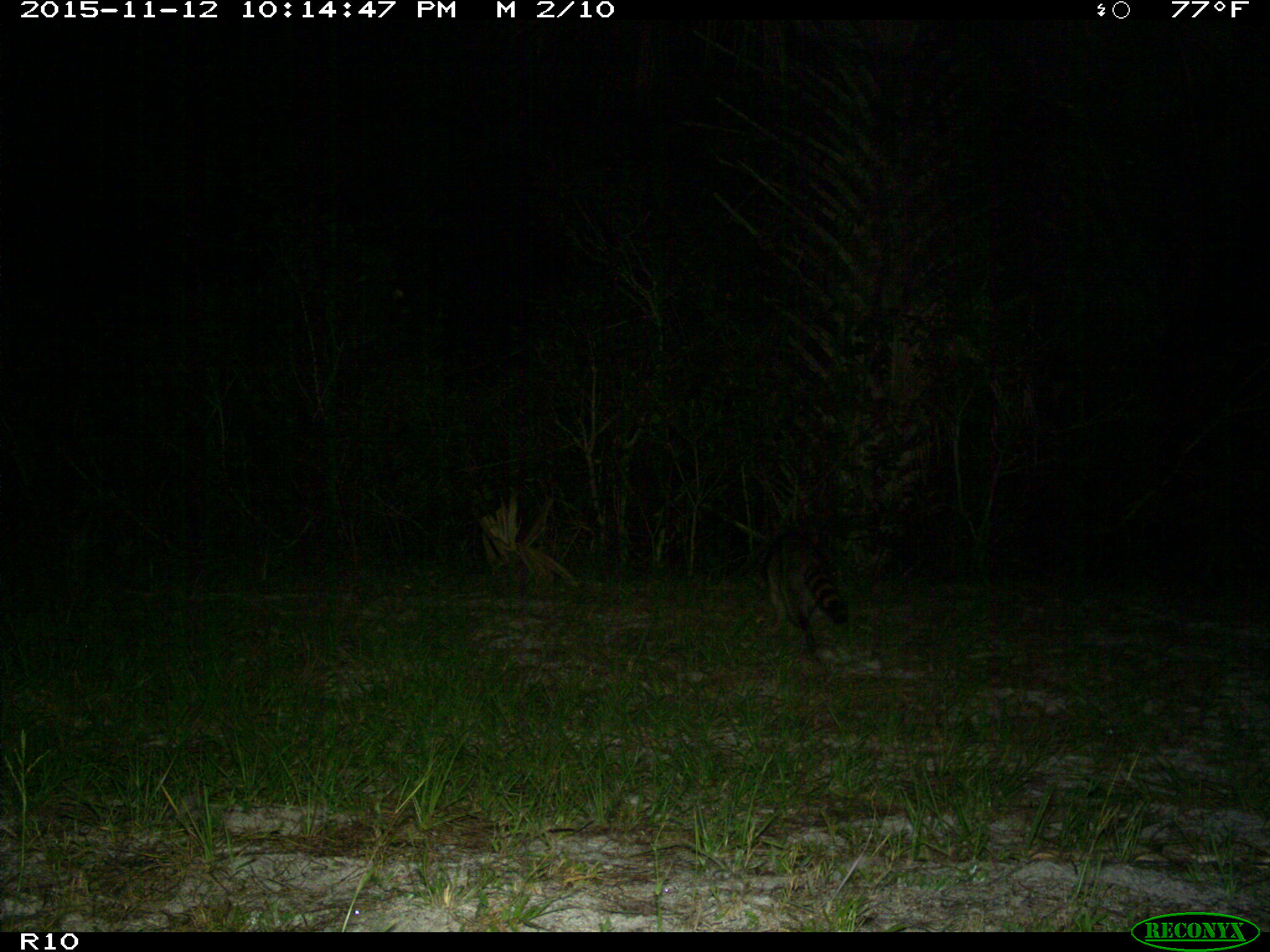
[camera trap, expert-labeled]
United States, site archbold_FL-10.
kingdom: Animalia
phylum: Chordata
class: Mammalia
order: Carnivora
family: Procyonidae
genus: Procyon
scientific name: Procyon lotor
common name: common raccoon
Procyon lotor (common raccoon).